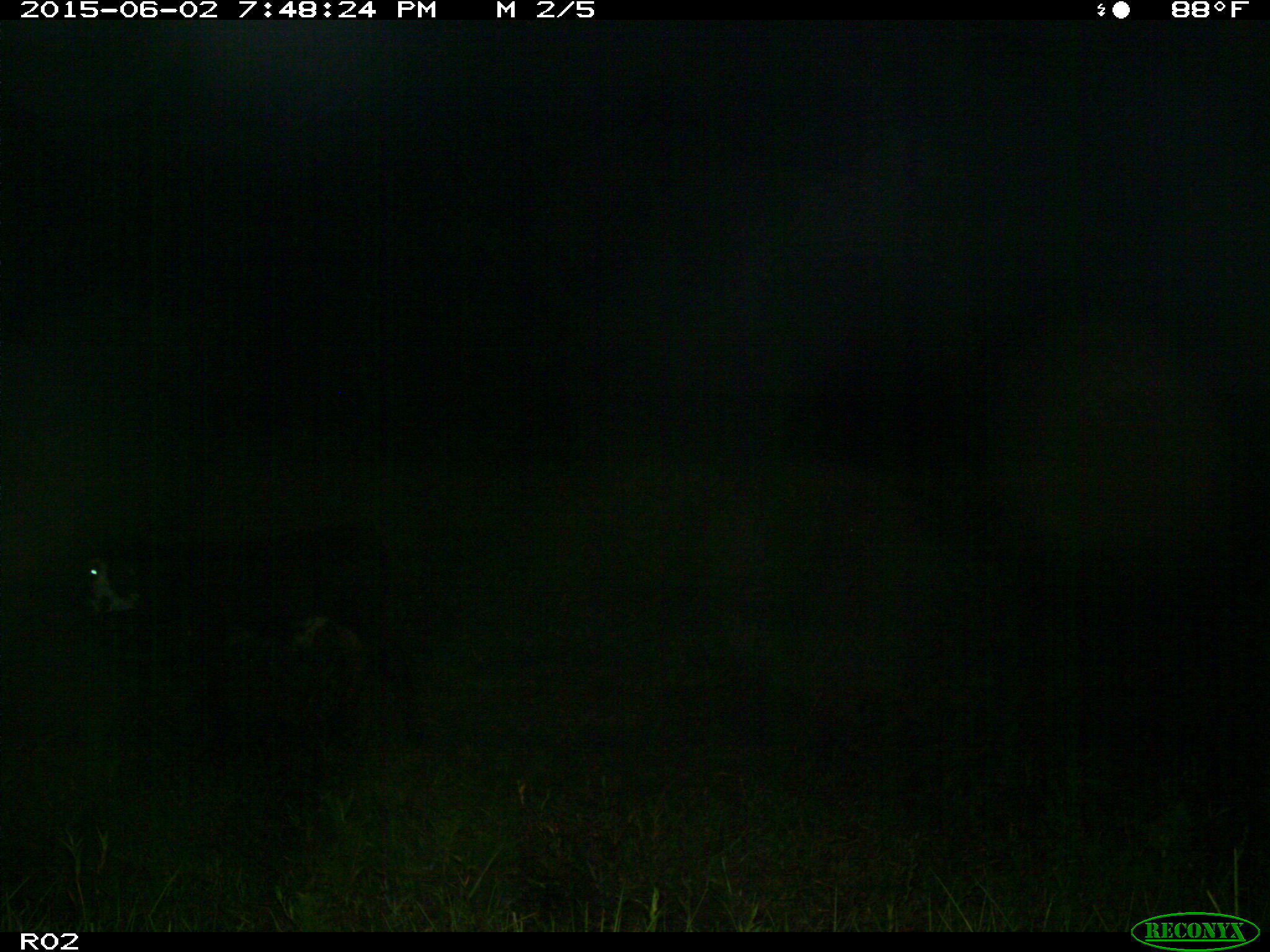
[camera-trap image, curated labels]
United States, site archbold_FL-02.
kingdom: Animalia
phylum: Chordata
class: Mammalia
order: Artiodactyla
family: Bovidae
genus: Bos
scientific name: Bos taurus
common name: domestic cow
Bos taurus (domestic cow).